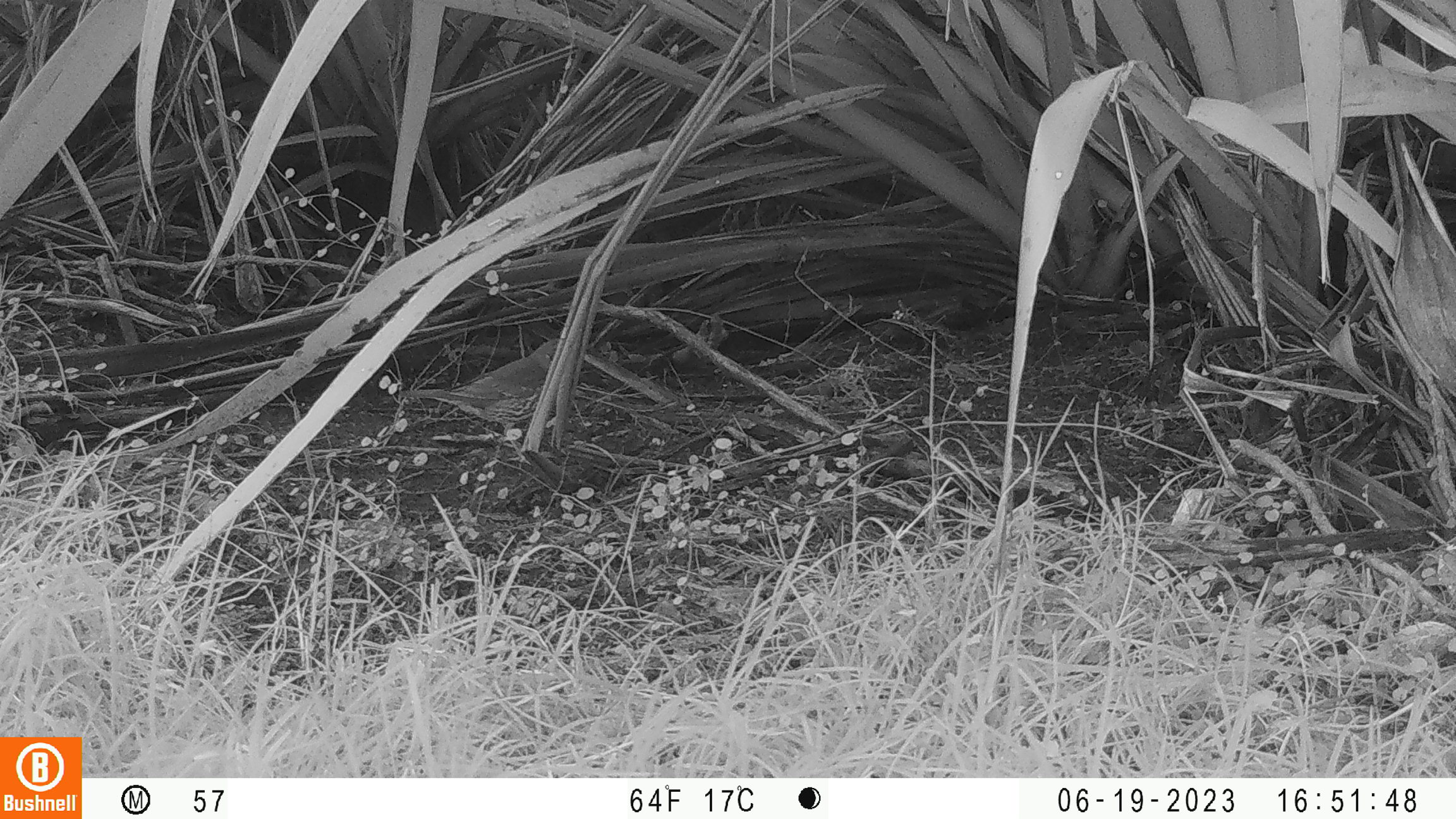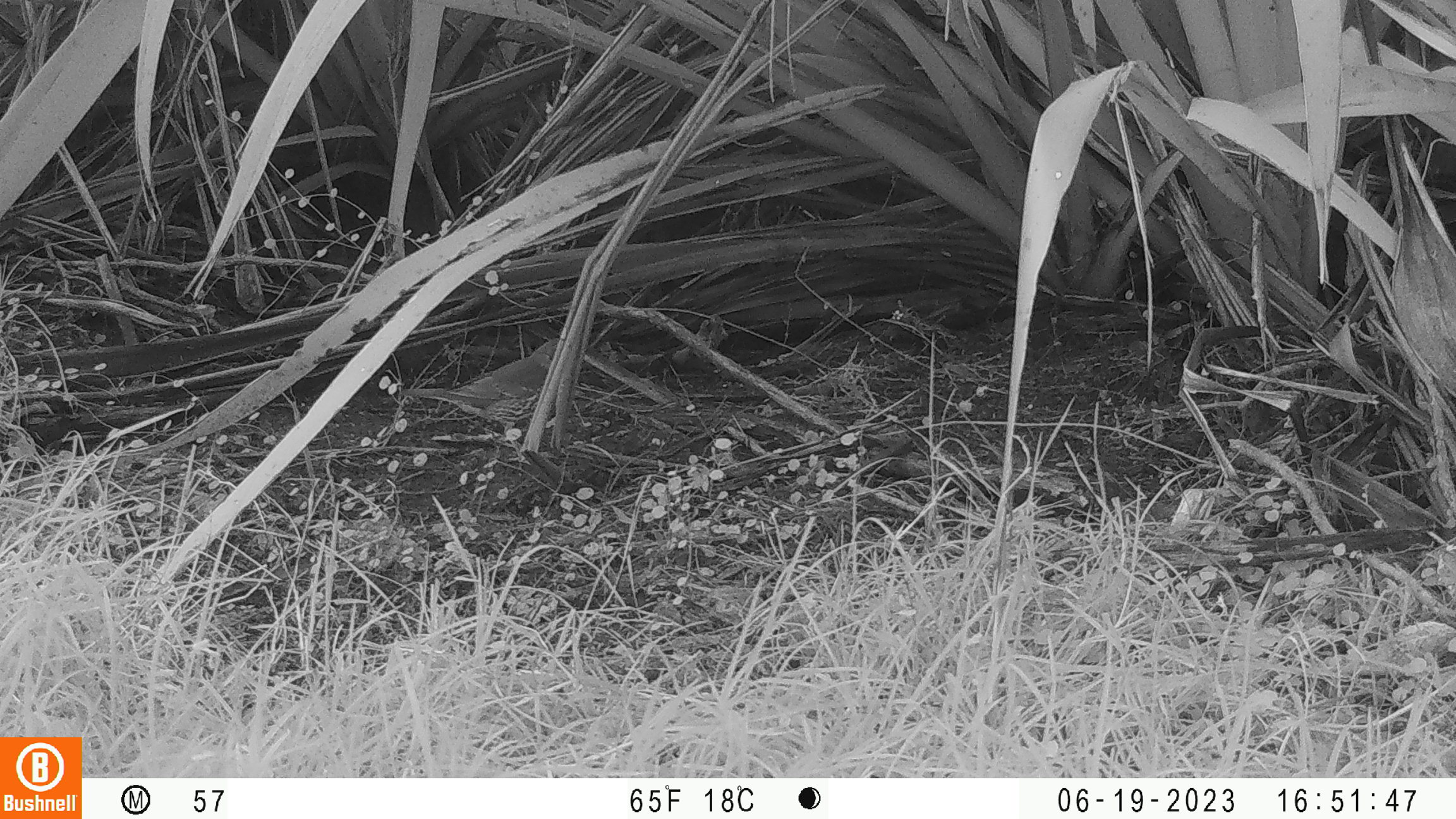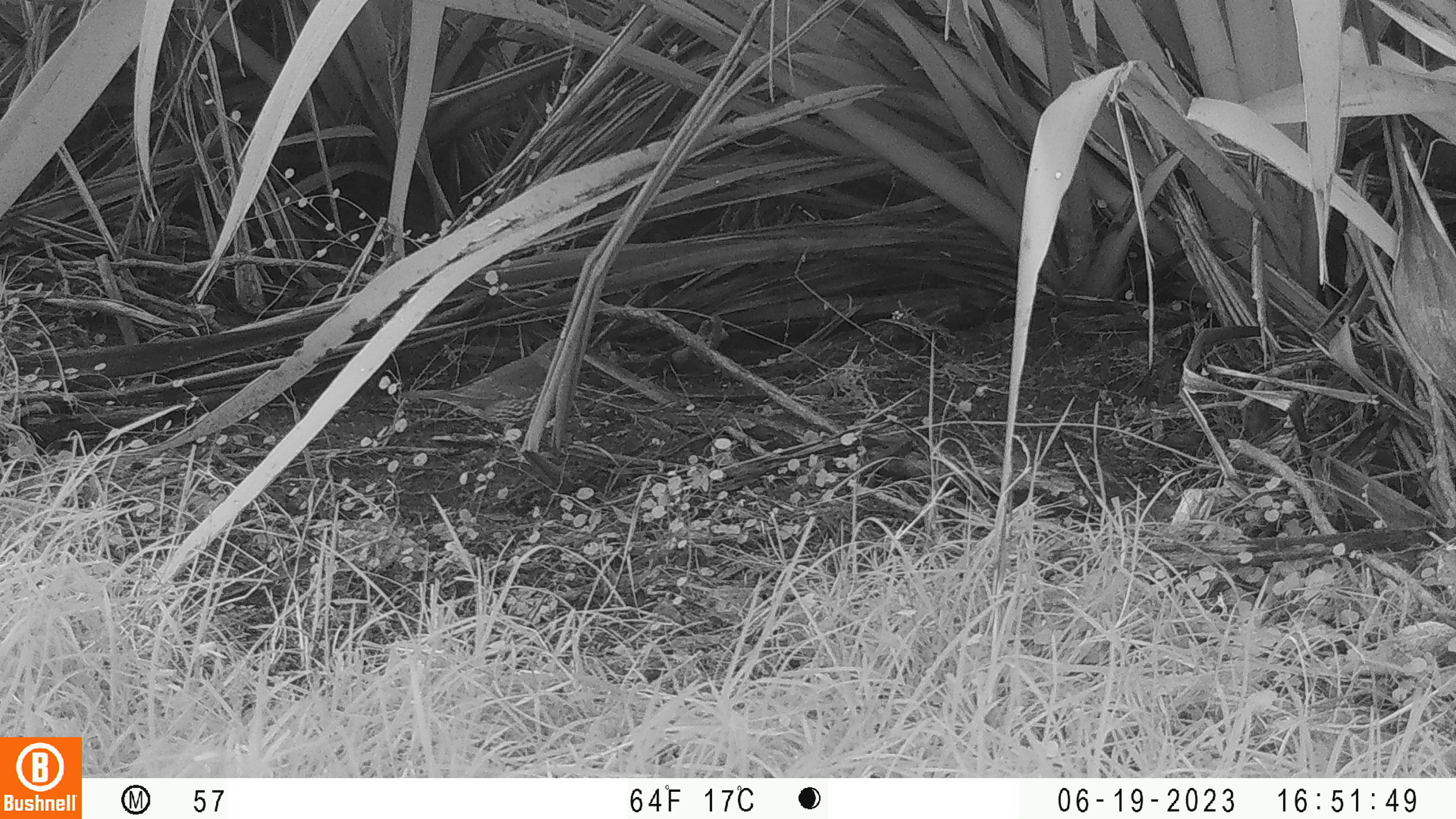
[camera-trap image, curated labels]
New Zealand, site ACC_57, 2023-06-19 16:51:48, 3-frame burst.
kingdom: Animalia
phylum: Chordata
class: Aves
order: Passeriformes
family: Turdidae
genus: Turdus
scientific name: Turdus philomelos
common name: song thrush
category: thrush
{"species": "thrush (song thrush) (Turdus philomelos)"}